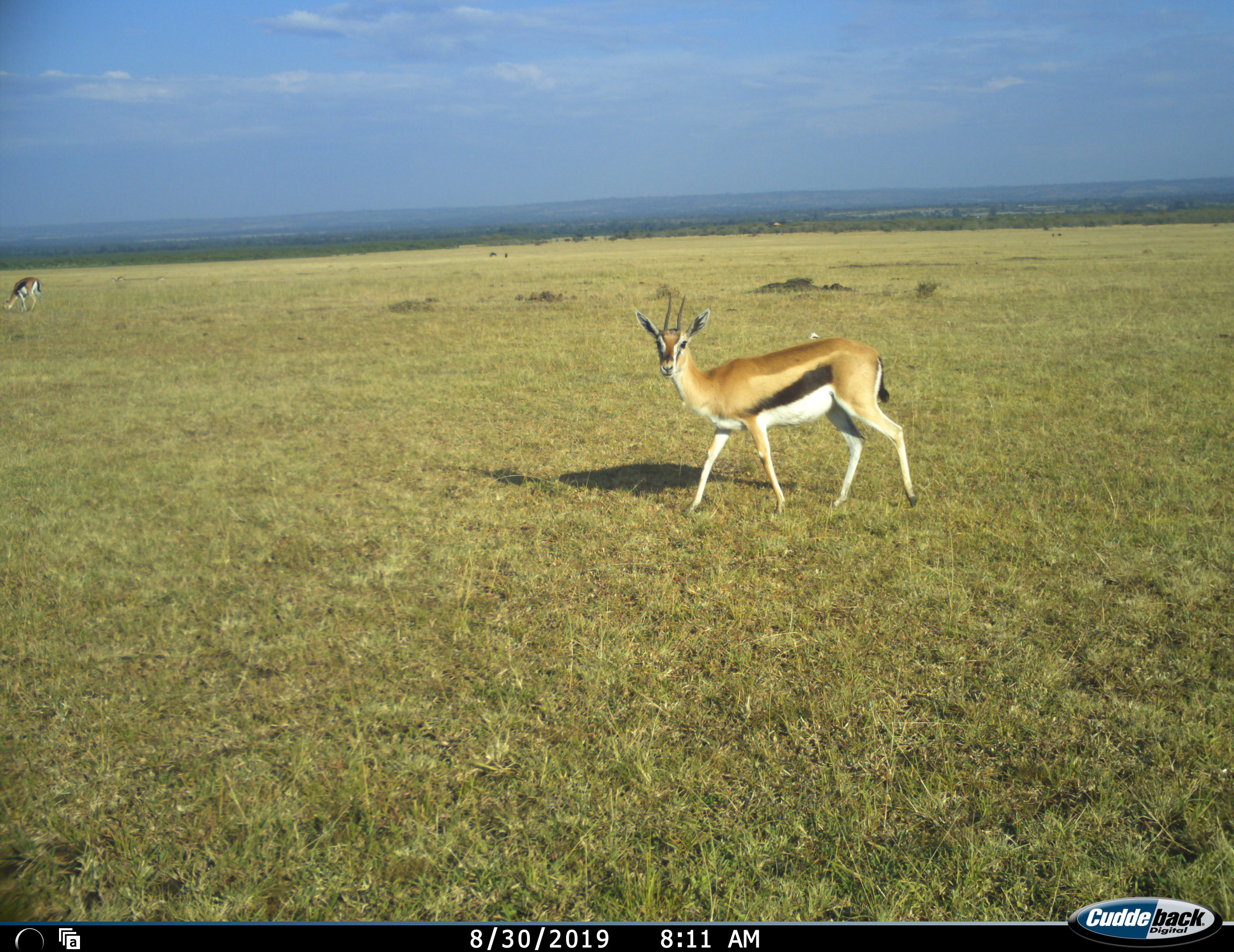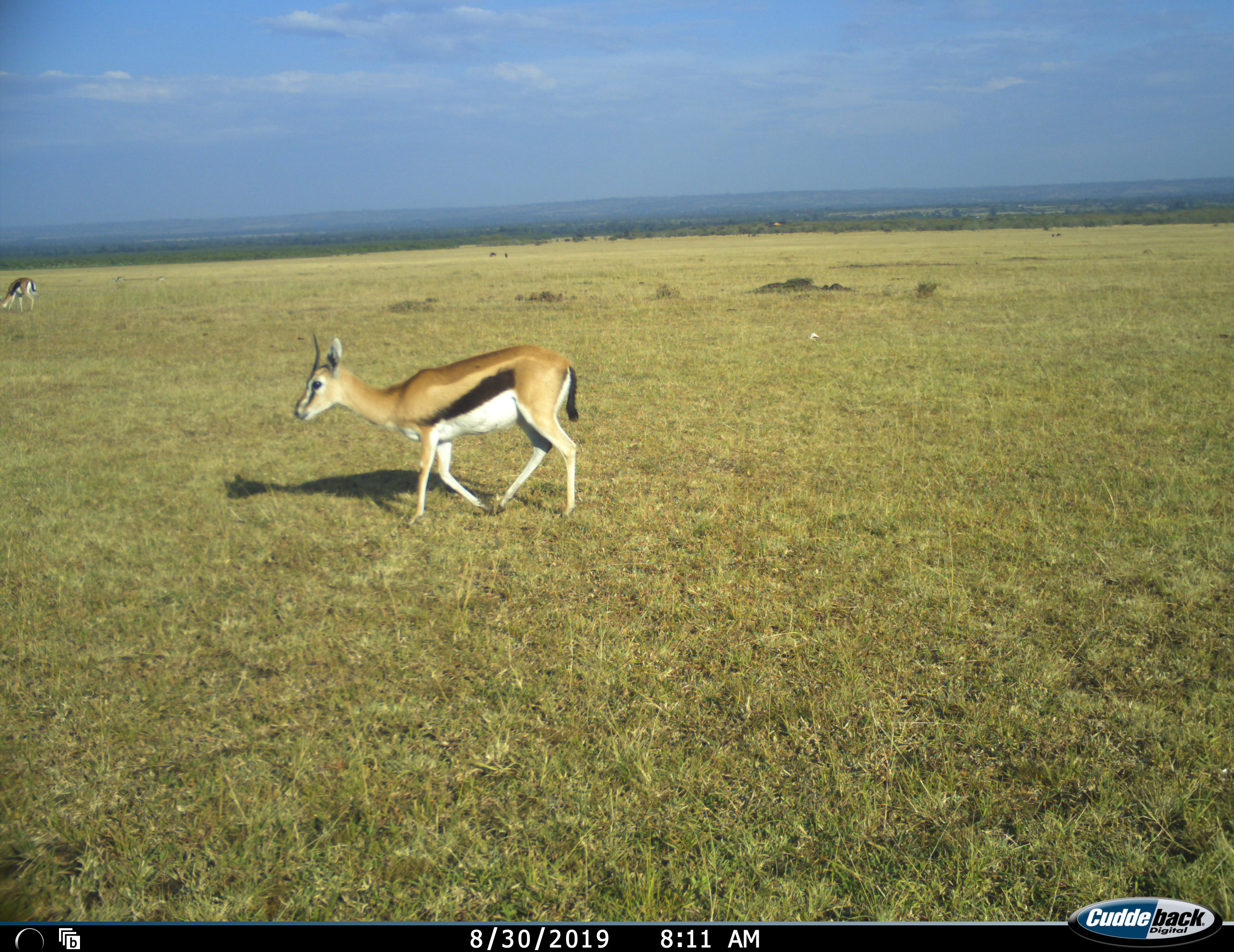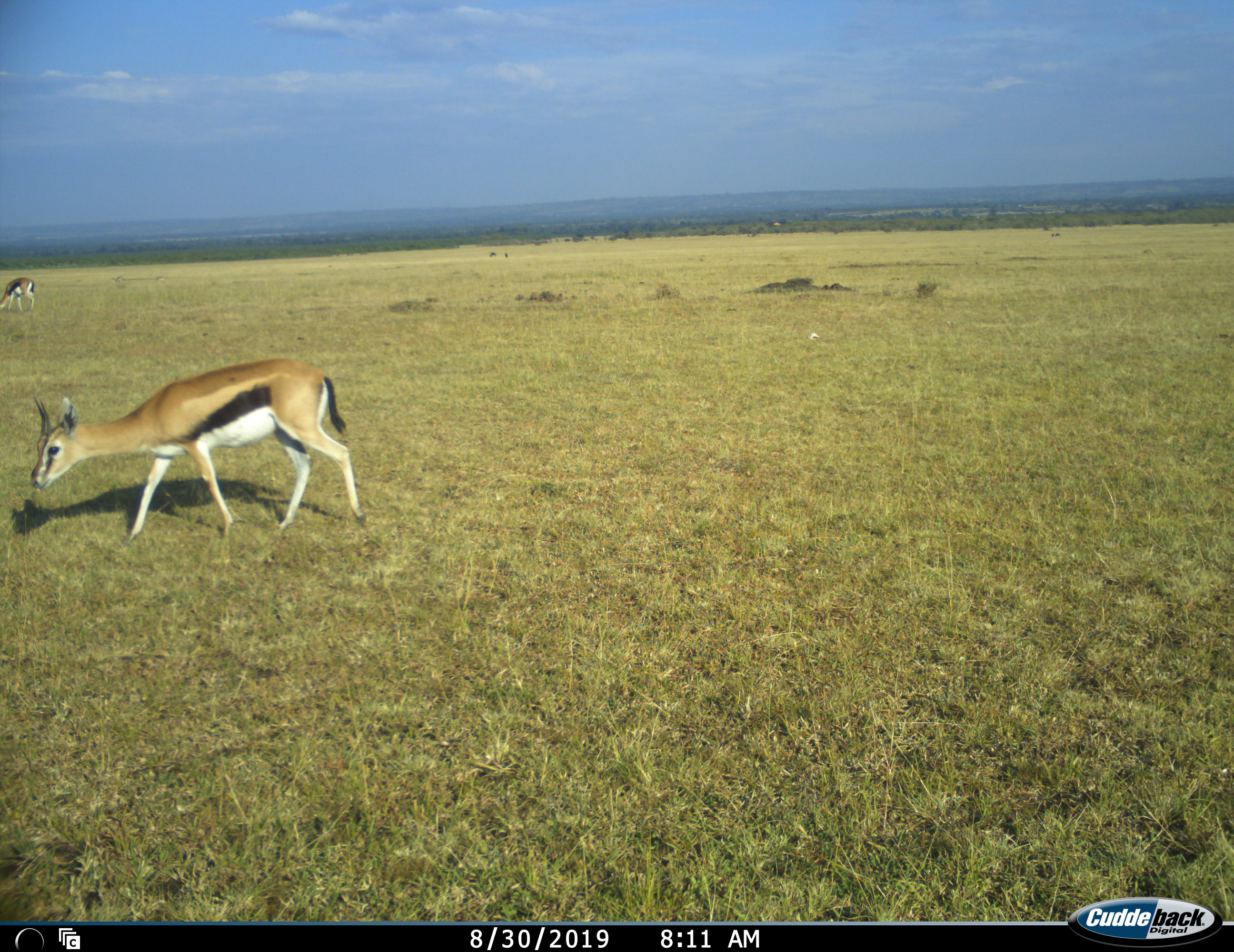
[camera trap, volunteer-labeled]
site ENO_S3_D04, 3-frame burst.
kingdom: Animalia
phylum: Chordata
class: Mammalia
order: Artiodactyla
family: Bovidae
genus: Eudorcas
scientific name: Eudorcas thomsonii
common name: thomson's gazelle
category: gazellethomsons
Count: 2.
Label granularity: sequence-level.